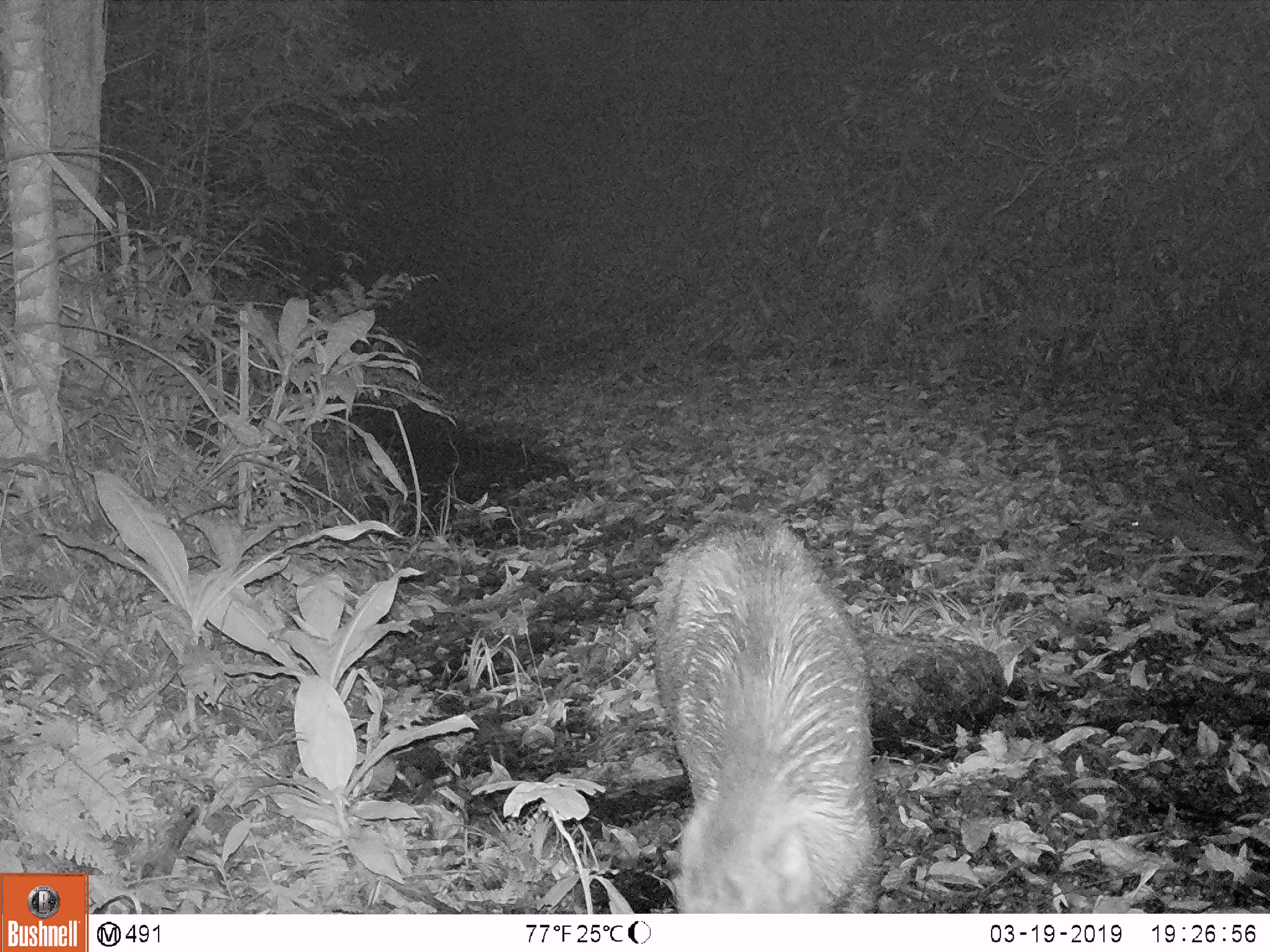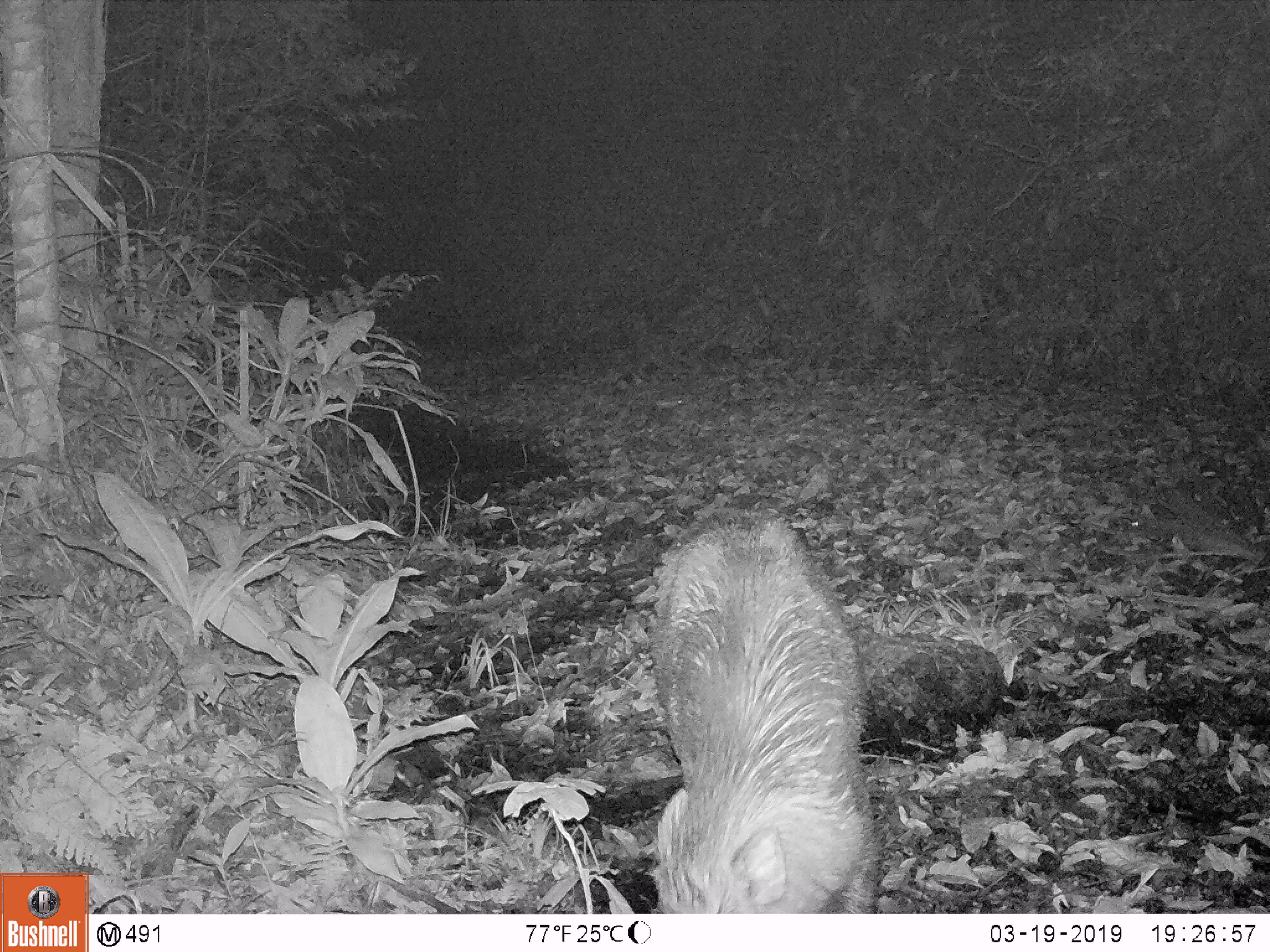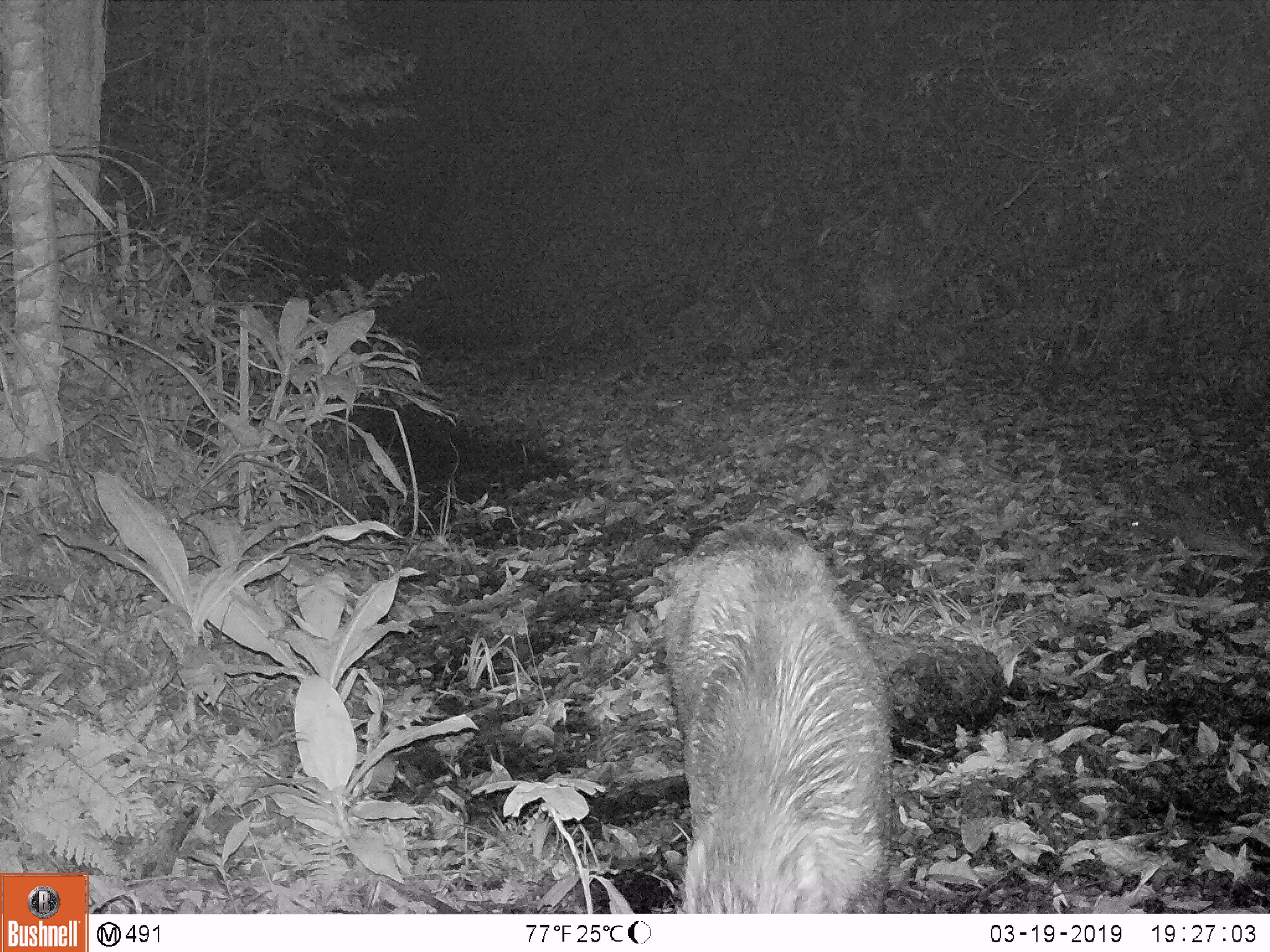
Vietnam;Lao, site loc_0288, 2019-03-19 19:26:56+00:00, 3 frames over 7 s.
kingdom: Animalia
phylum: Chordata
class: Mammalia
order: Artiodactyla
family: Suidae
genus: Sus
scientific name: Sus scrofa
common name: eurasian wild pig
Eurasian wild pig (Sus scrofa). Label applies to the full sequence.